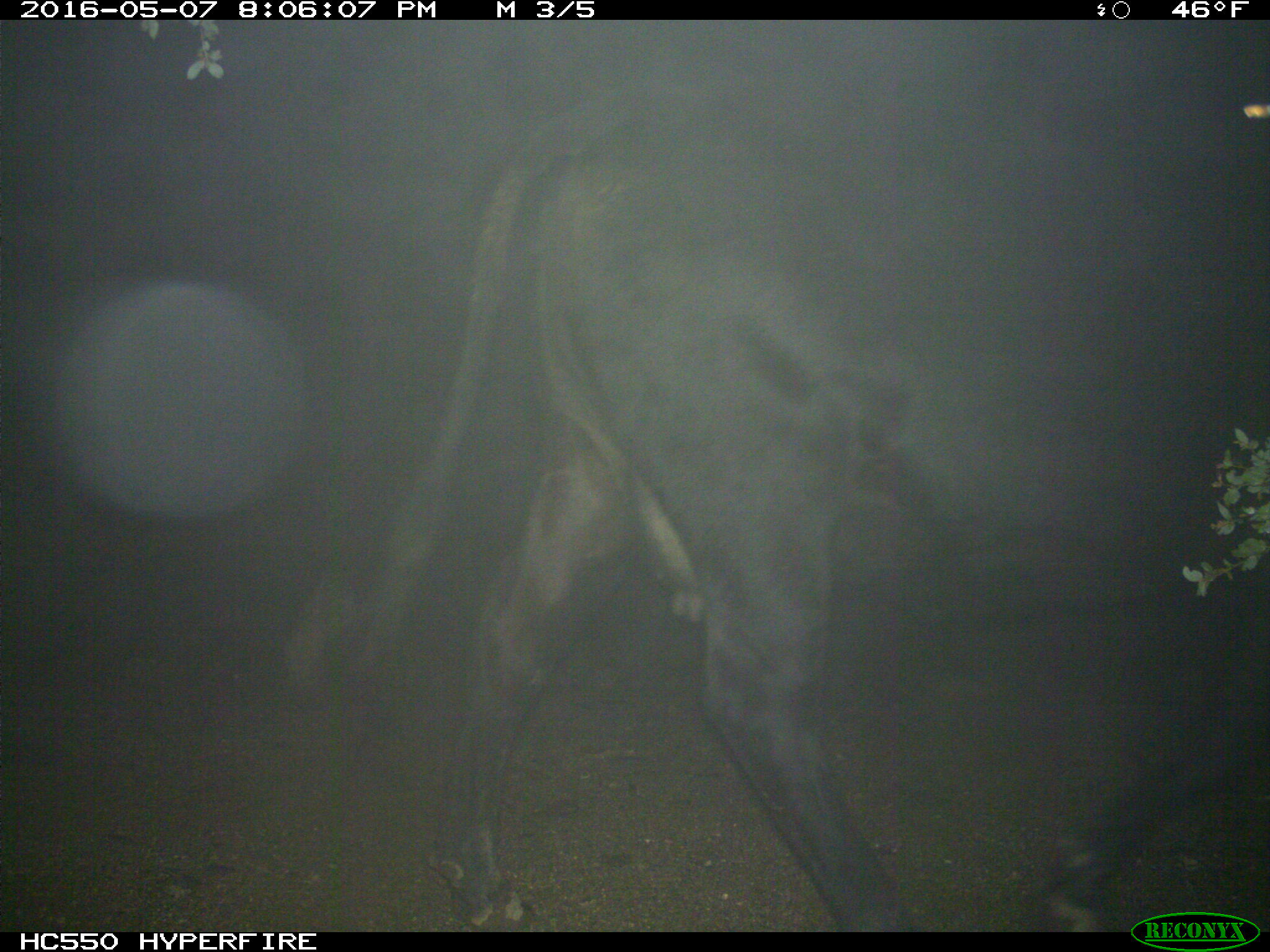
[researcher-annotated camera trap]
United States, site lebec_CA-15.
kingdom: Animalia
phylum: Chordata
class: Mammalia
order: Artiodactyla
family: Bovidae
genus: Bos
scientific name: Bos taurus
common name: domestic cow